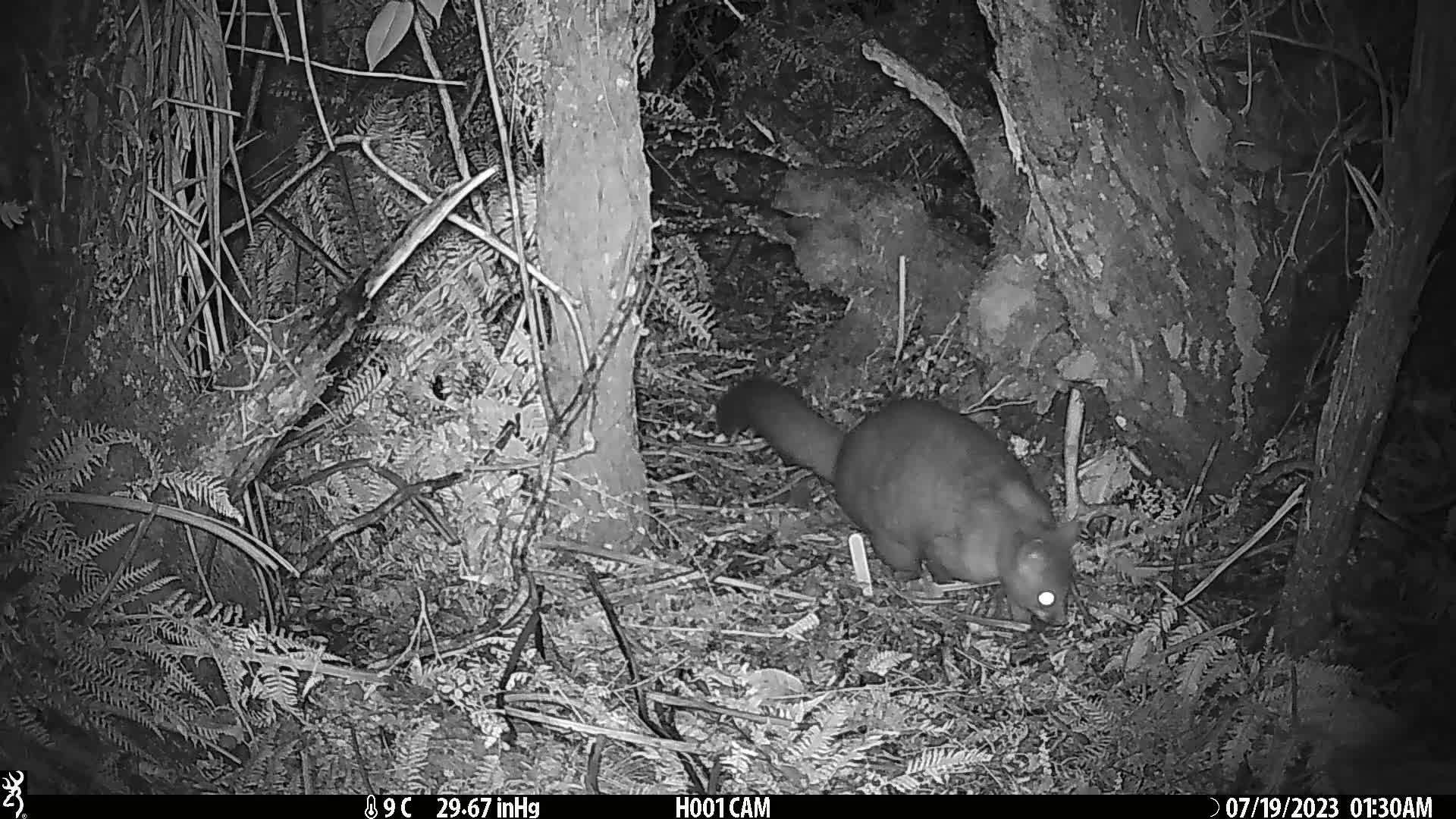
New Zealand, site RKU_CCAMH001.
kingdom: Animalia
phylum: Chordata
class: Mammalia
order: Diprotodontia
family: Phalangeridae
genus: Trichosurus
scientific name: Trichosurus vulpecula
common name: common brushtail possum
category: possum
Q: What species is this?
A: Possum (common brushtail possum) (Trichosurus vulpecula).